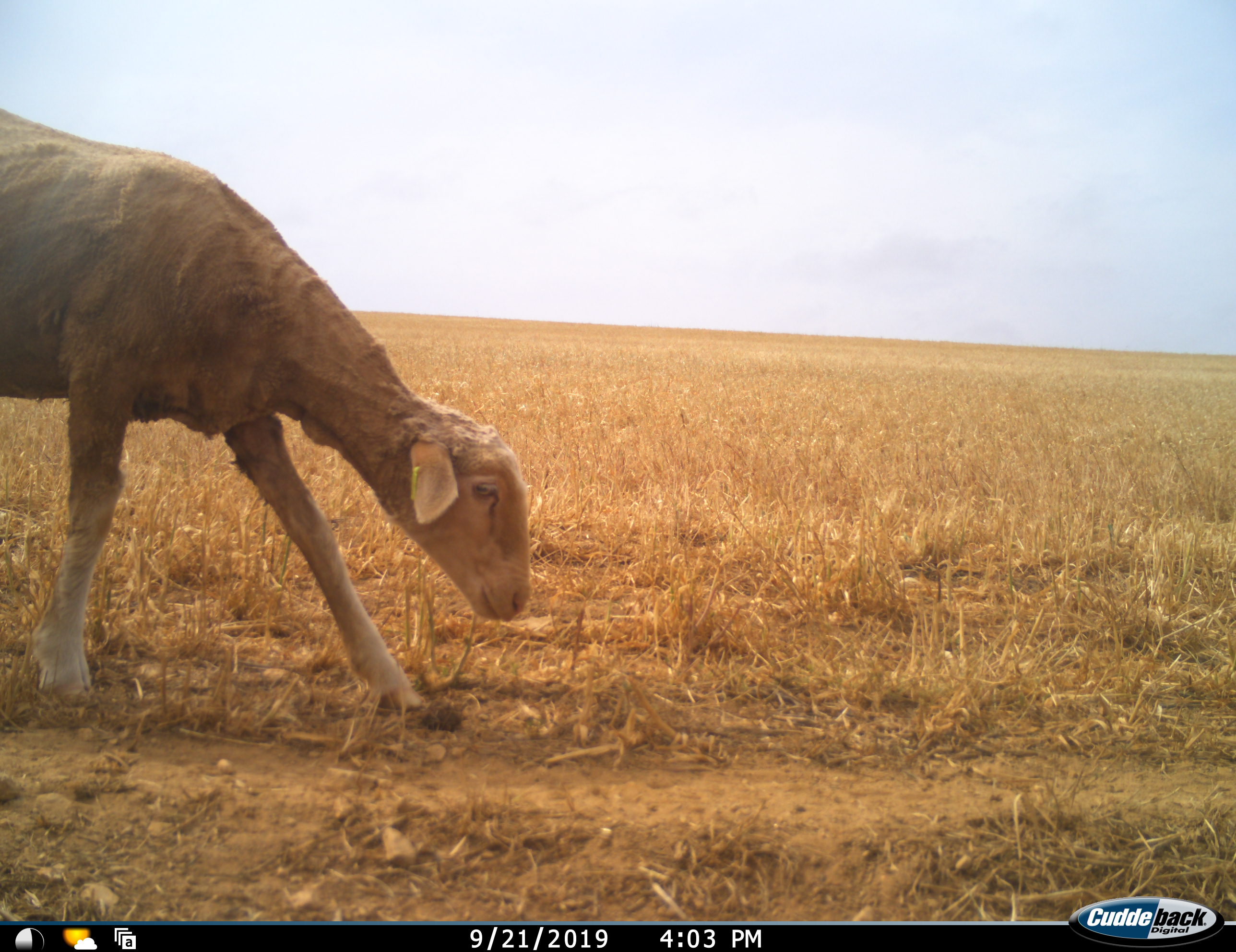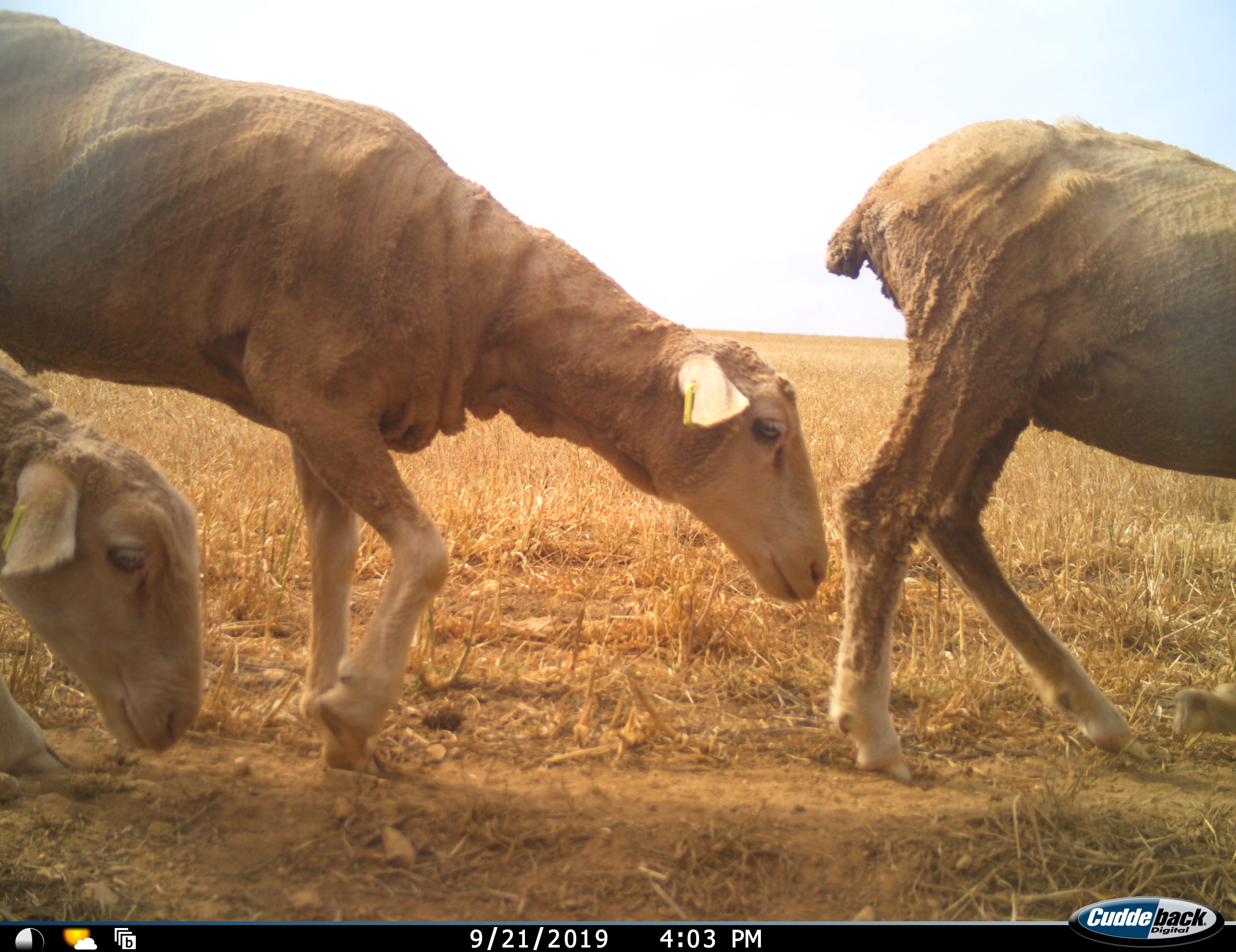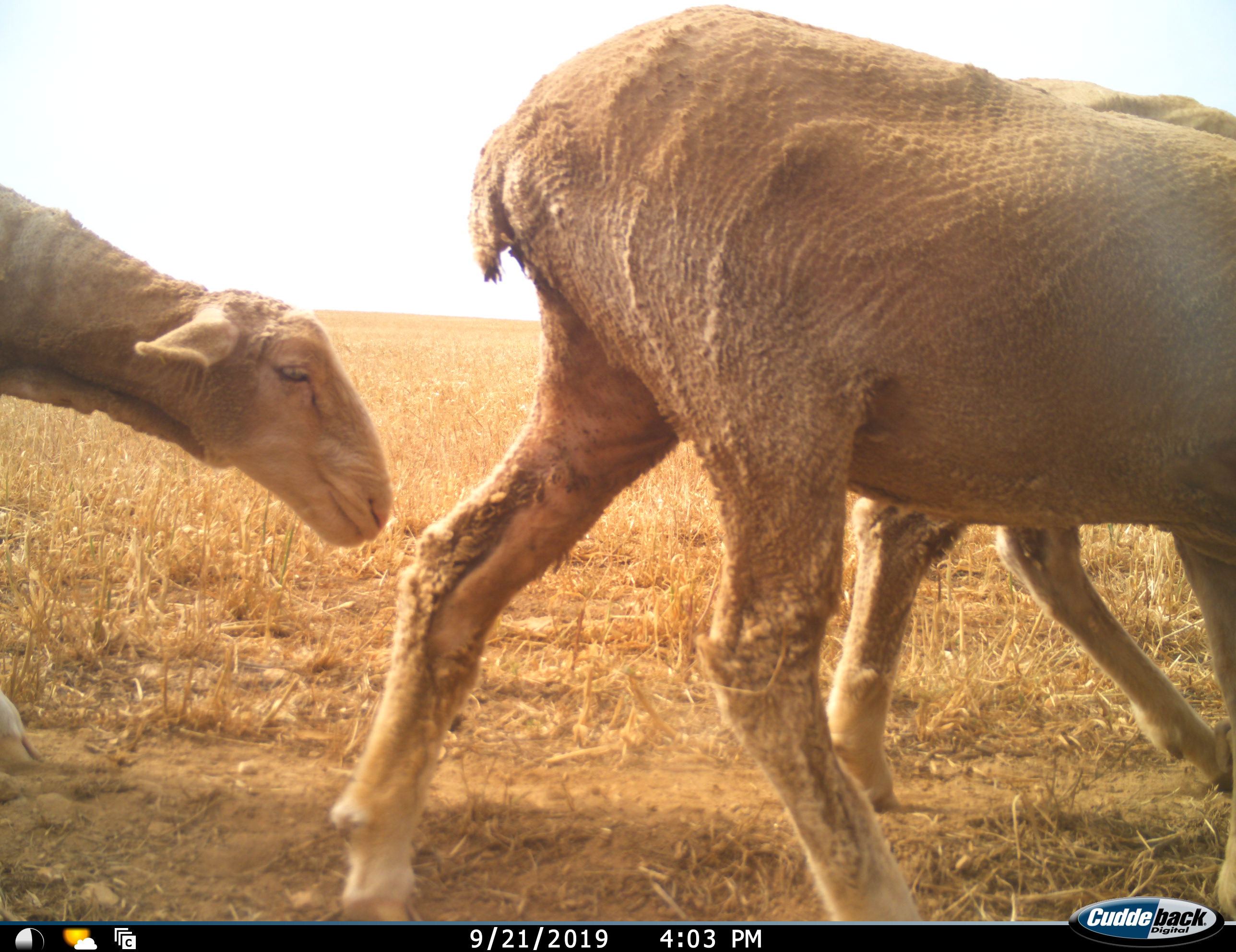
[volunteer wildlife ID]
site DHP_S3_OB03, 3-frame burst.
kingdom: Animalia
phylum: Chordata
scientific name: Vertebrata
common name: domestic animal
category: domesticanimal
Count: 3.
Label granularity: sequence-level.